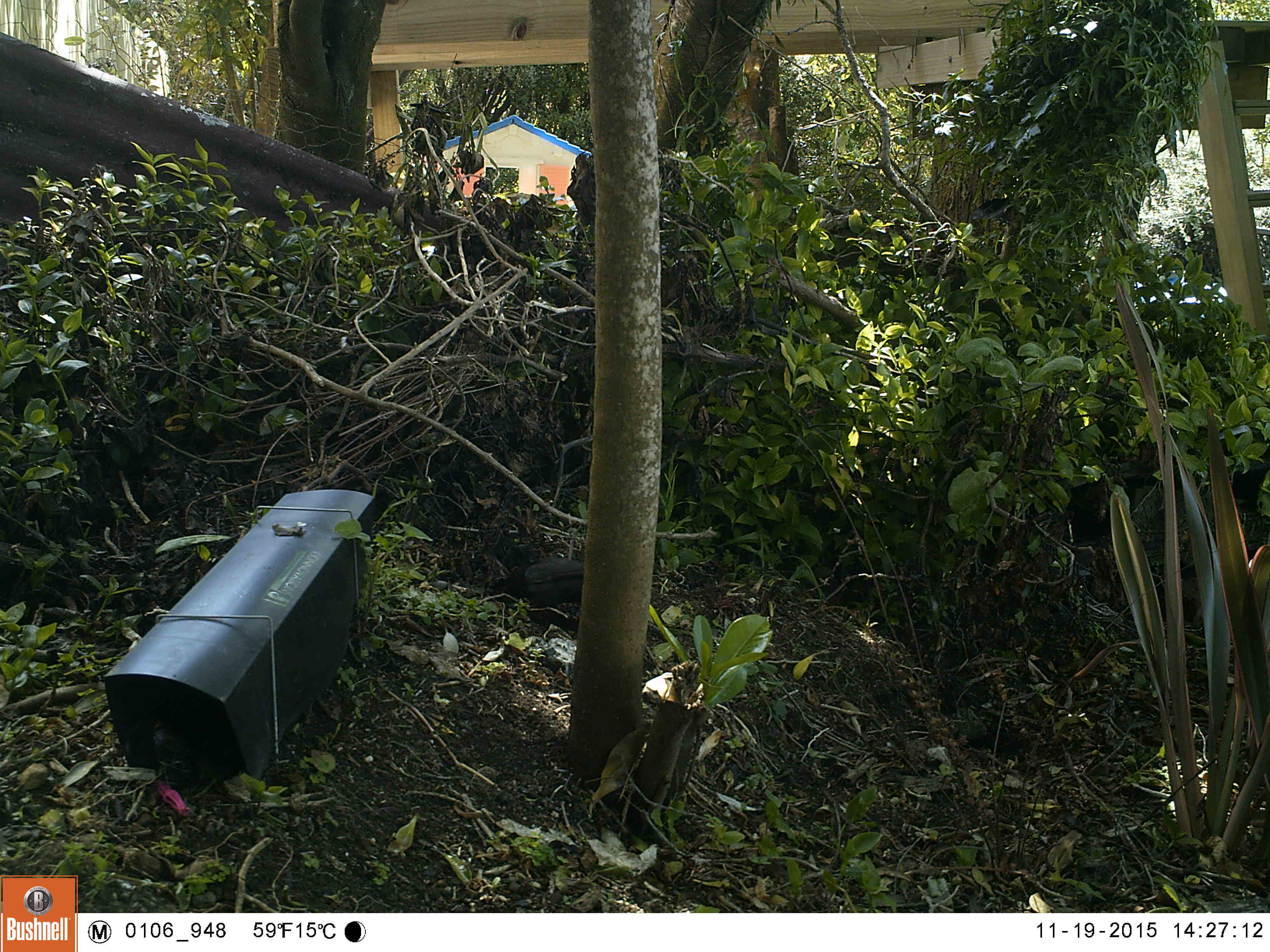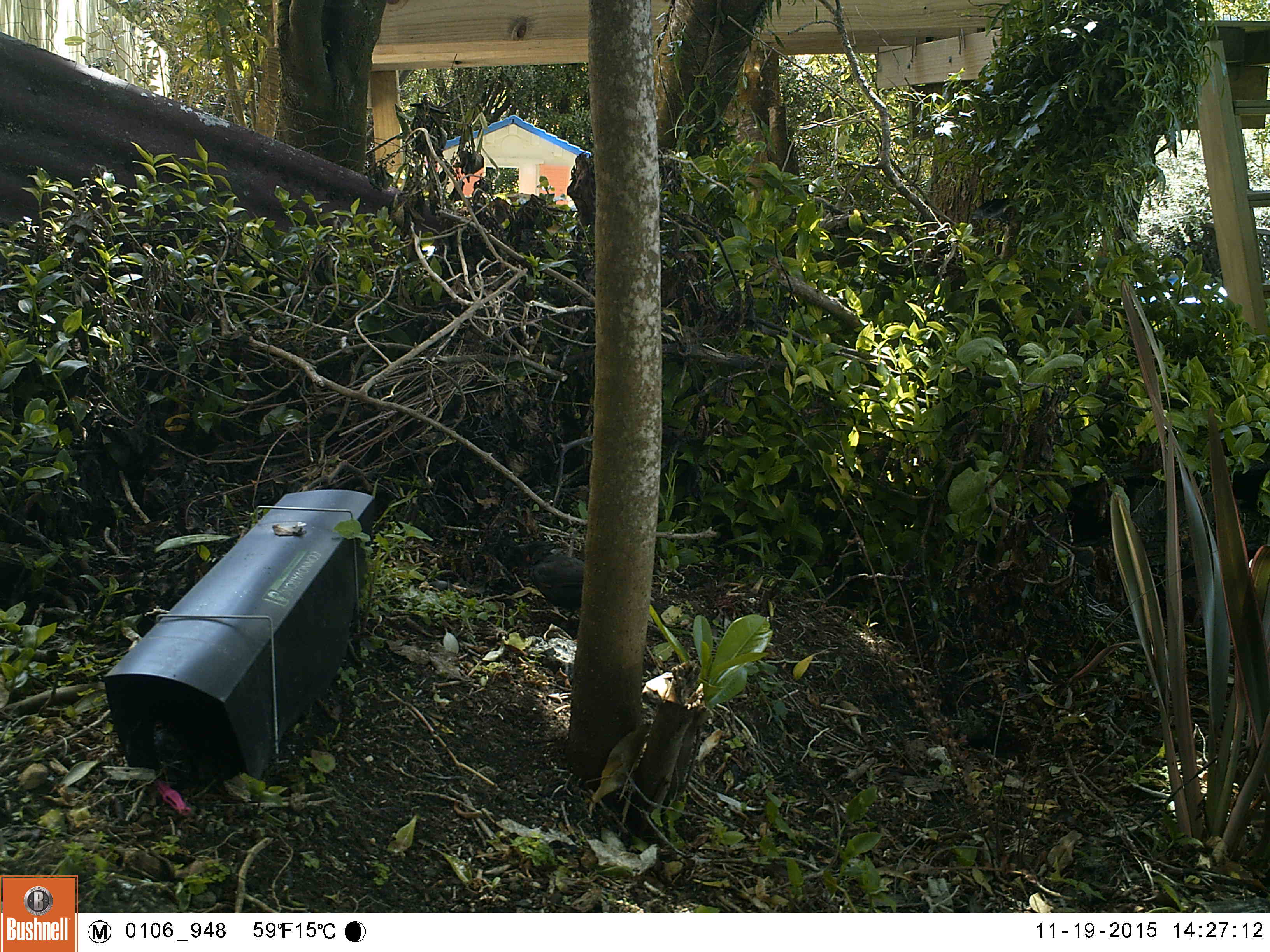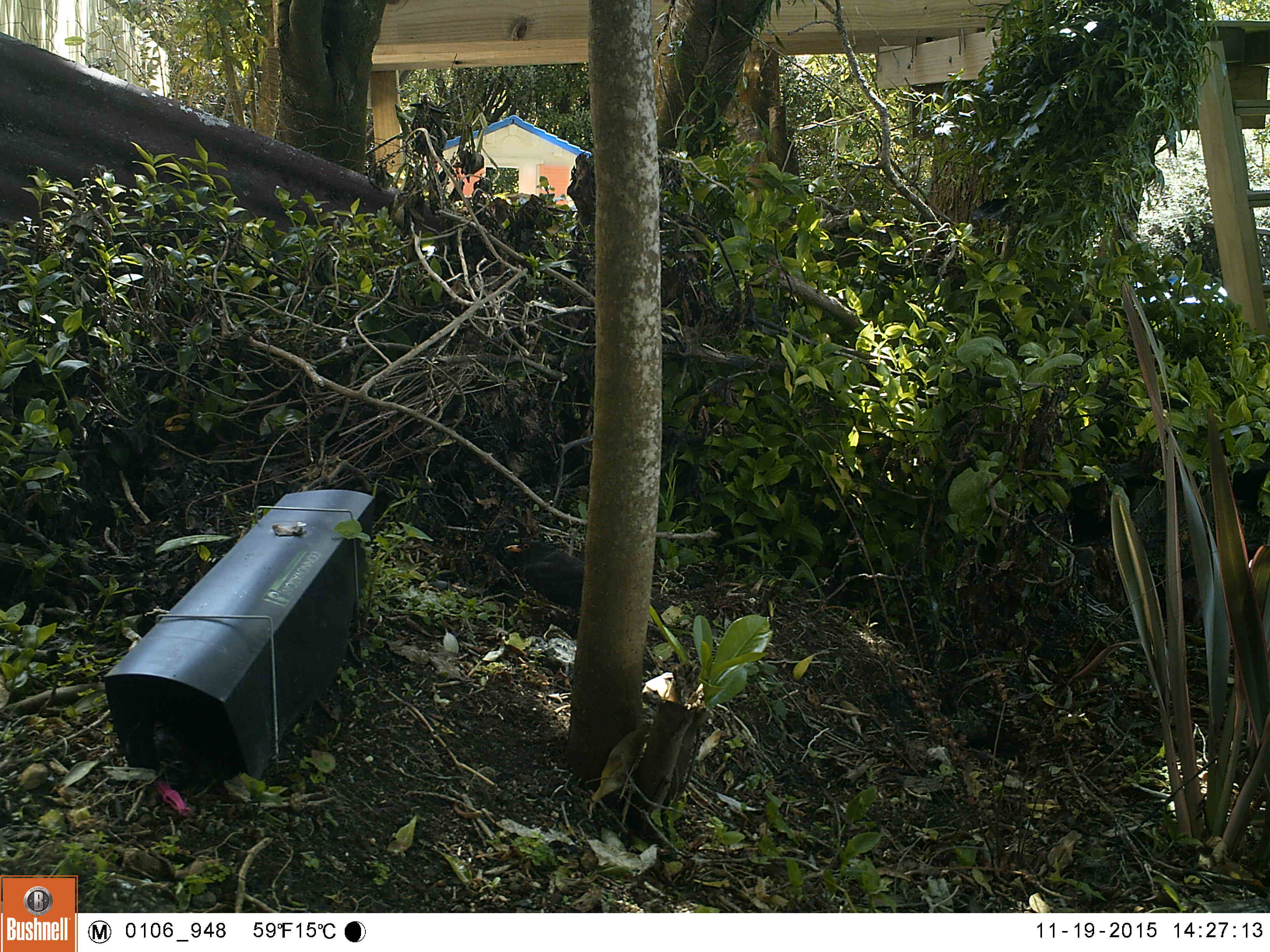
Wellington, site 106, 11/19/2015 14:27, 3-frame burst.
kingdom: Animalia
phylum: Chordata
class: Aves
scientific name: Aves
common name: bird